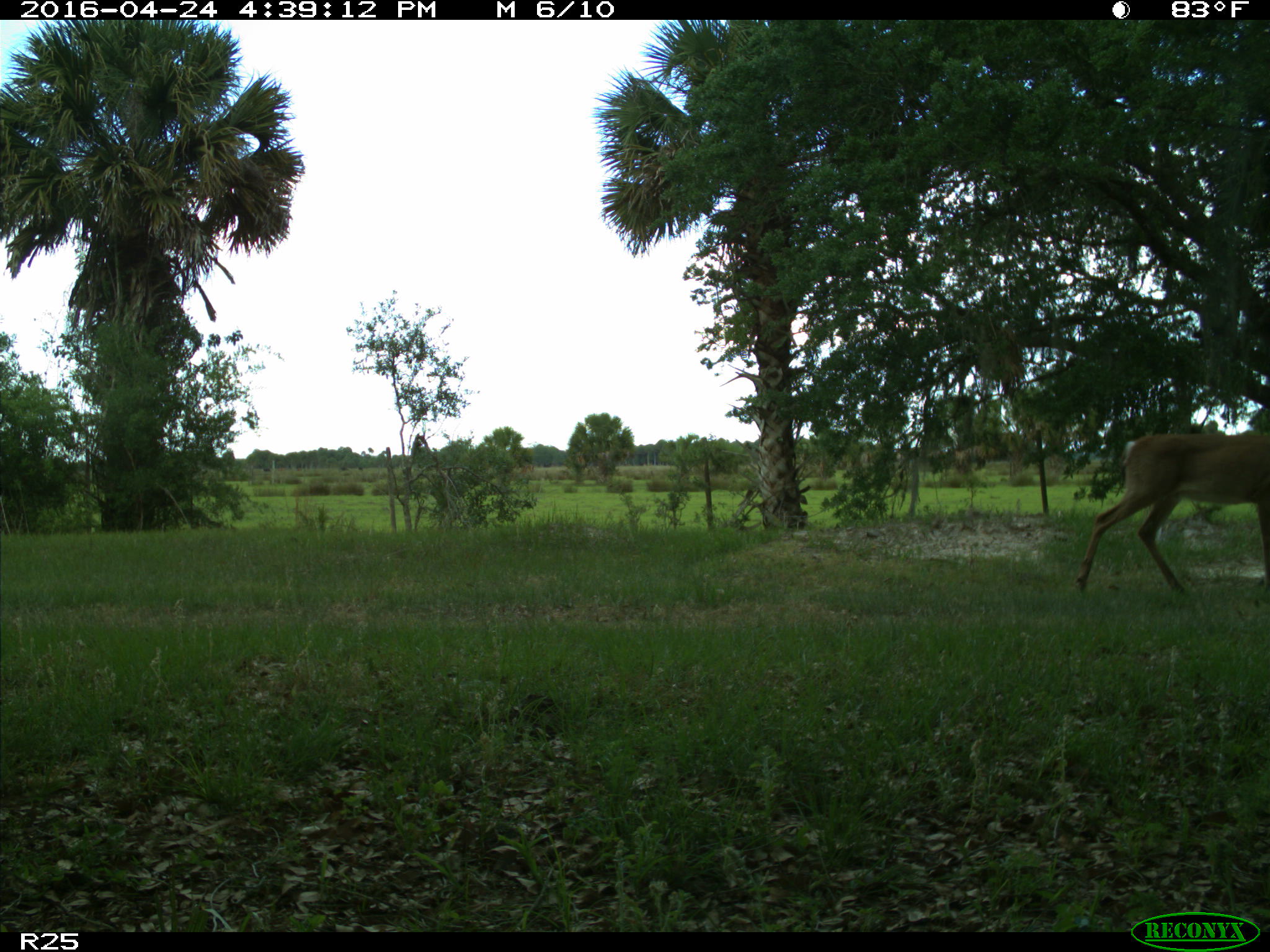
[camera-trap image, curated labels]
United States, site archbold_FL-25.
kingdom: Animalia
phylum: Chordata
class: Mammalia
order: Artiodactyla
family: Cervidae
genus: Odocoileus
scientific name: Odocoileus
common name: deer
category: unidentified deer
Unidentified deer (deer) (Odocoileus).